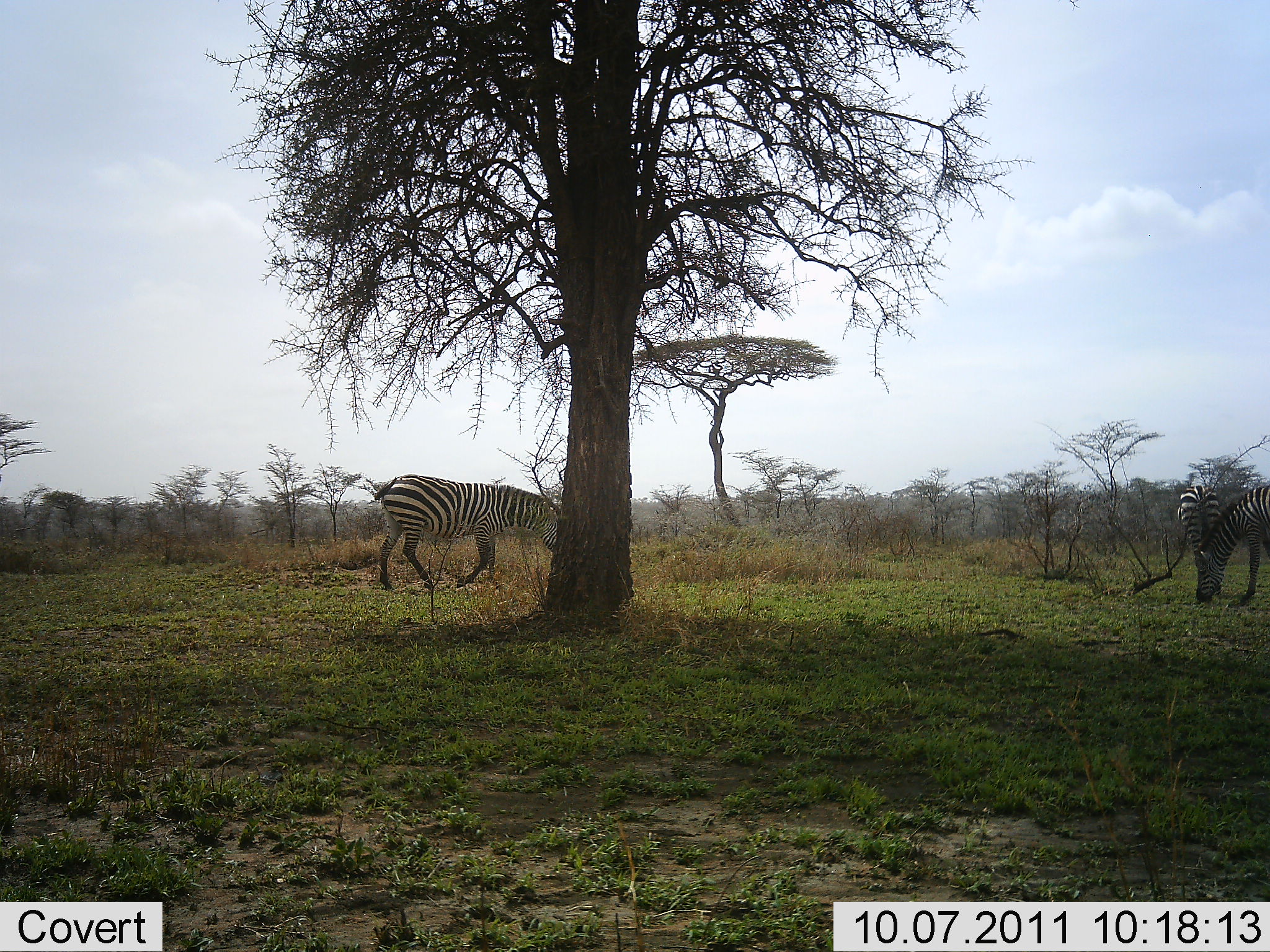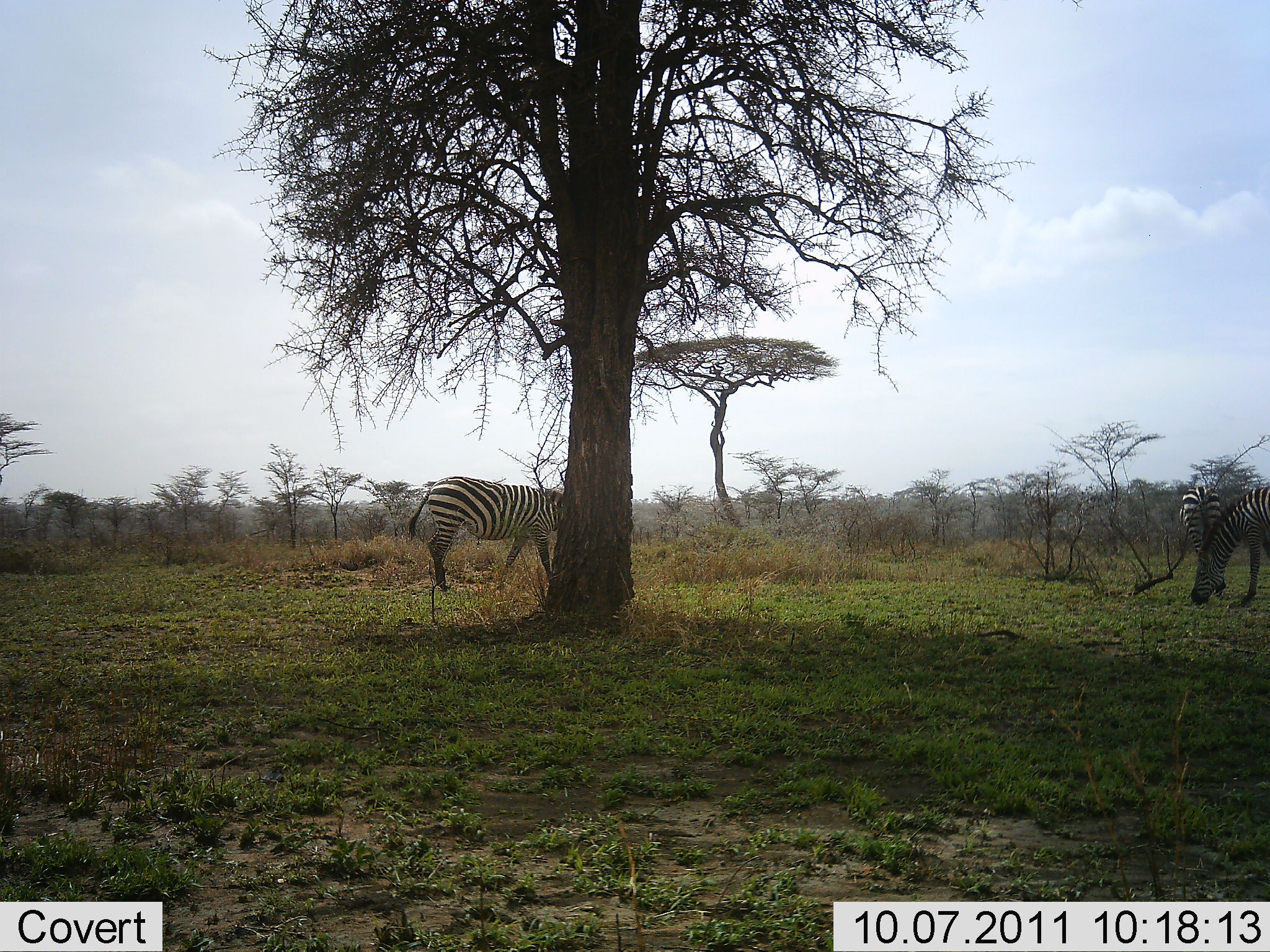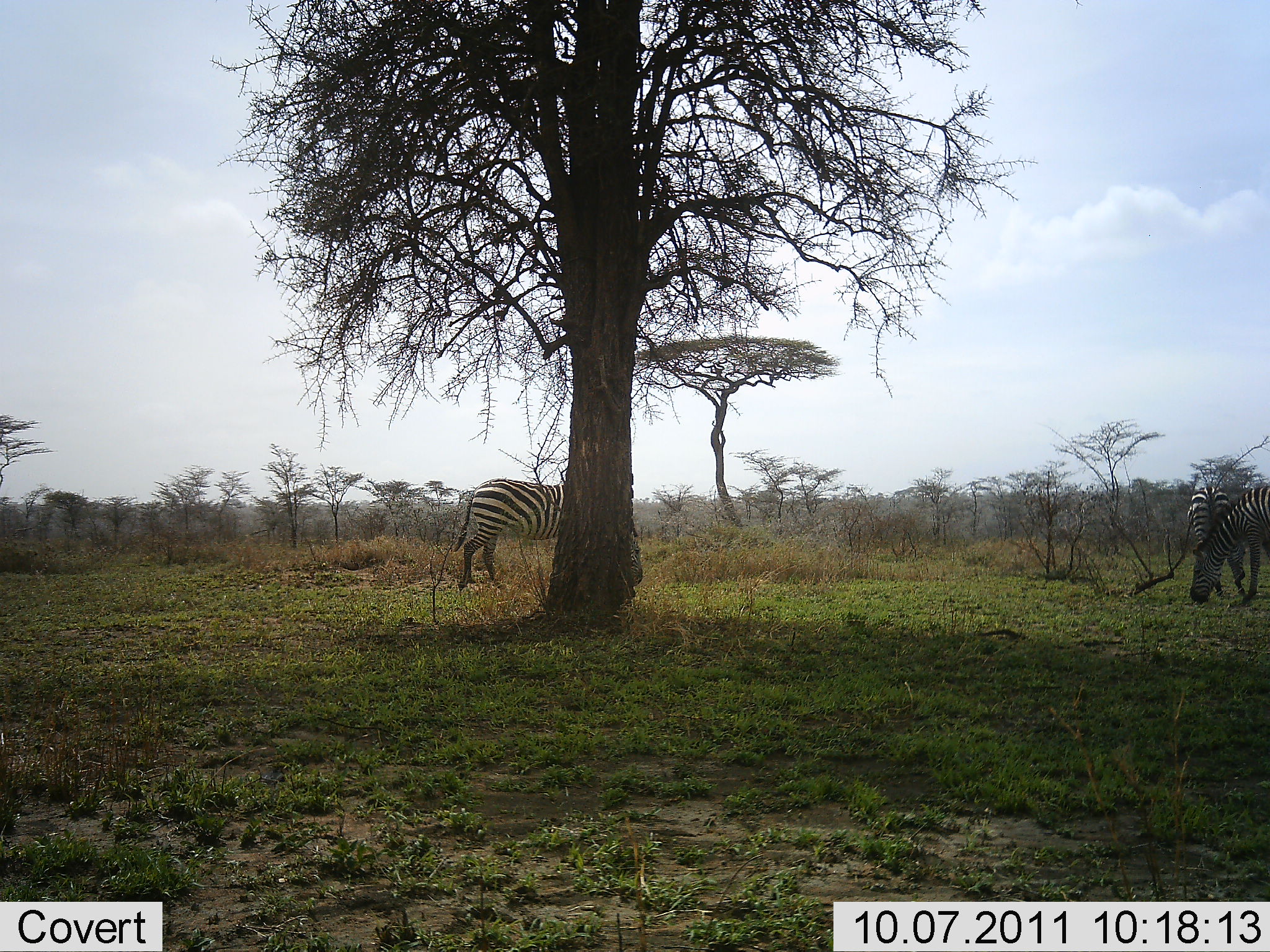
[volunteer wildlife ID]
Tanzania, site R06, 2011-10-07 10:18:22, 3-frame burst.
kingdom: Animalia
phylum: Chordata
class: Mammalia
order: Perissodactyla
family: Equidae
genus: Equus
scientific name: Equus quagga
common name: plains zebra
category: zebra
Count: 3.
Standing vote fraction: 23%.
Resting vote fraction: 0%.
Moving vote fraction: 77%.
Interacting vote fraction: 0%.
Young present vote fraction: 0%.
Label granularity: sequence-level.